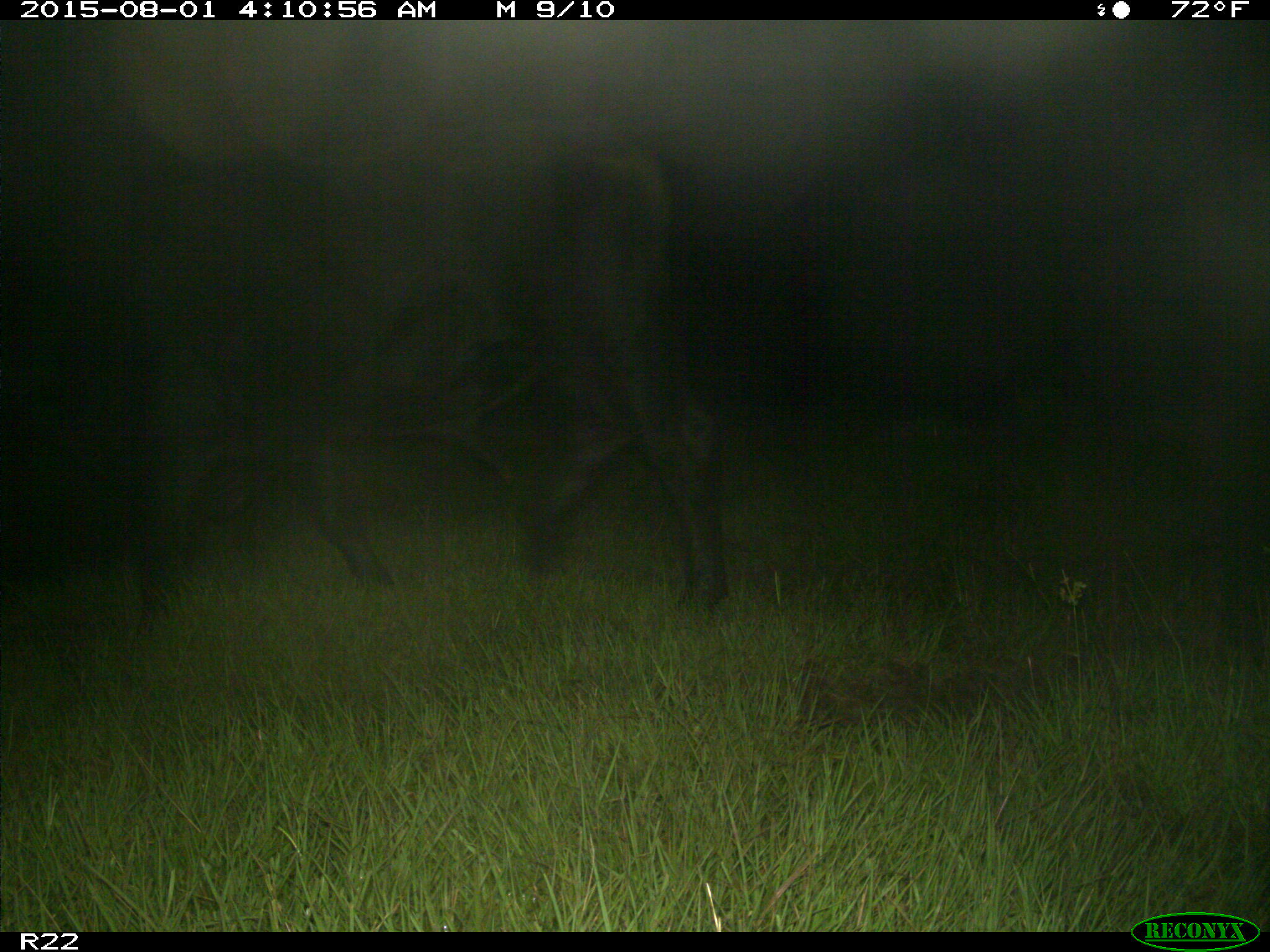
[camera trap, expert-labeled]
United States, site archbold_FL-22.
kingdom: Animalia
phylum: Chordata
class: Mammalia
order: Artiodactyla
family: Bovidae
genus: Bos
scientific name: Bos taurus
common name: domestic cow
Bos taurus (domestic cow).